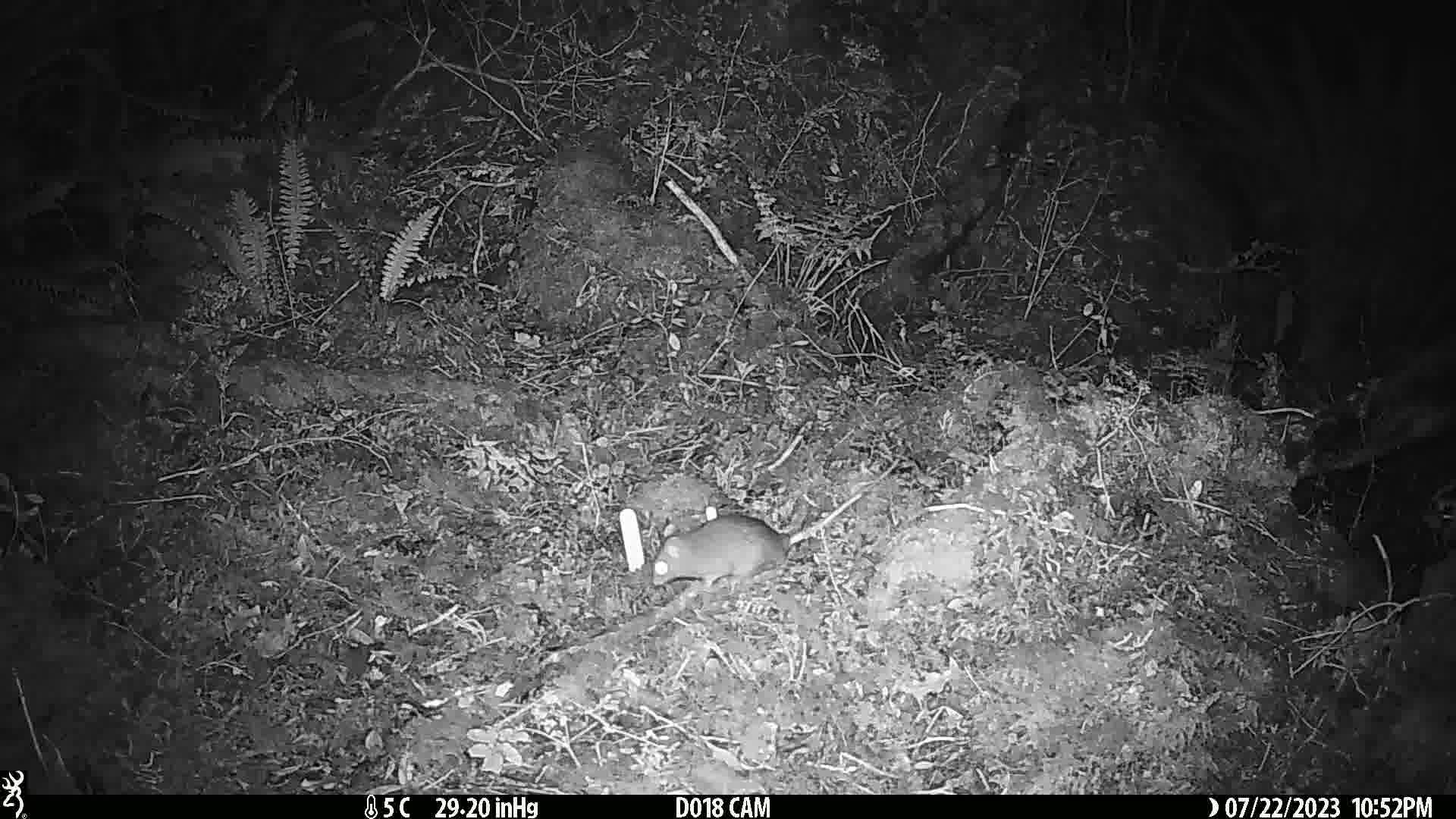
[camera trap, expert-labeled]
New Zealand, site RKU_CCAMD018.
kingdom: Animalia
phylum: Chordata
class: Mammalia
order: Rodentia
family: Muridae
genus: Rattus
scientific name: Rattus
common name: rat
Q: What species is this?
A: Rat (Rattus).